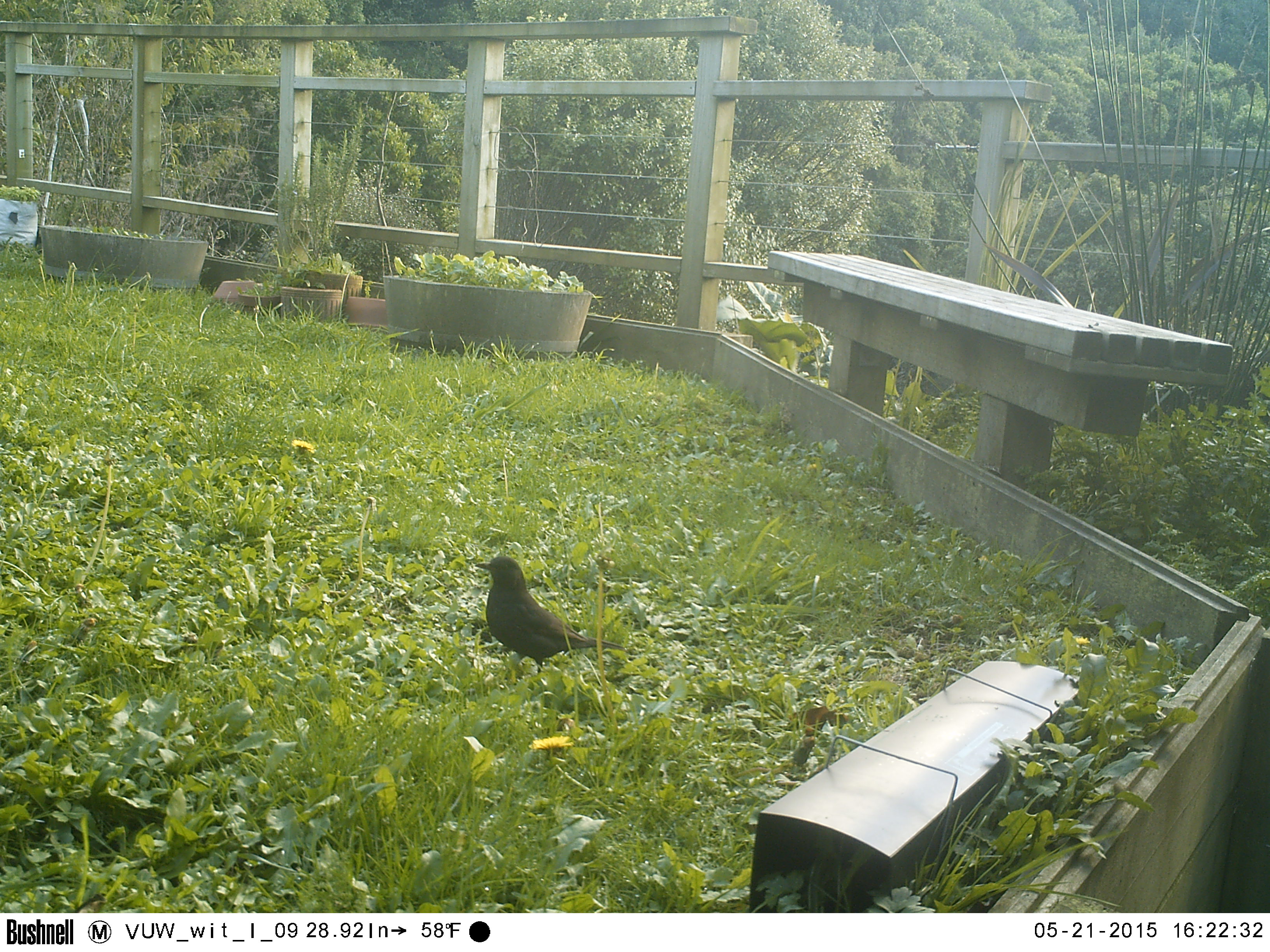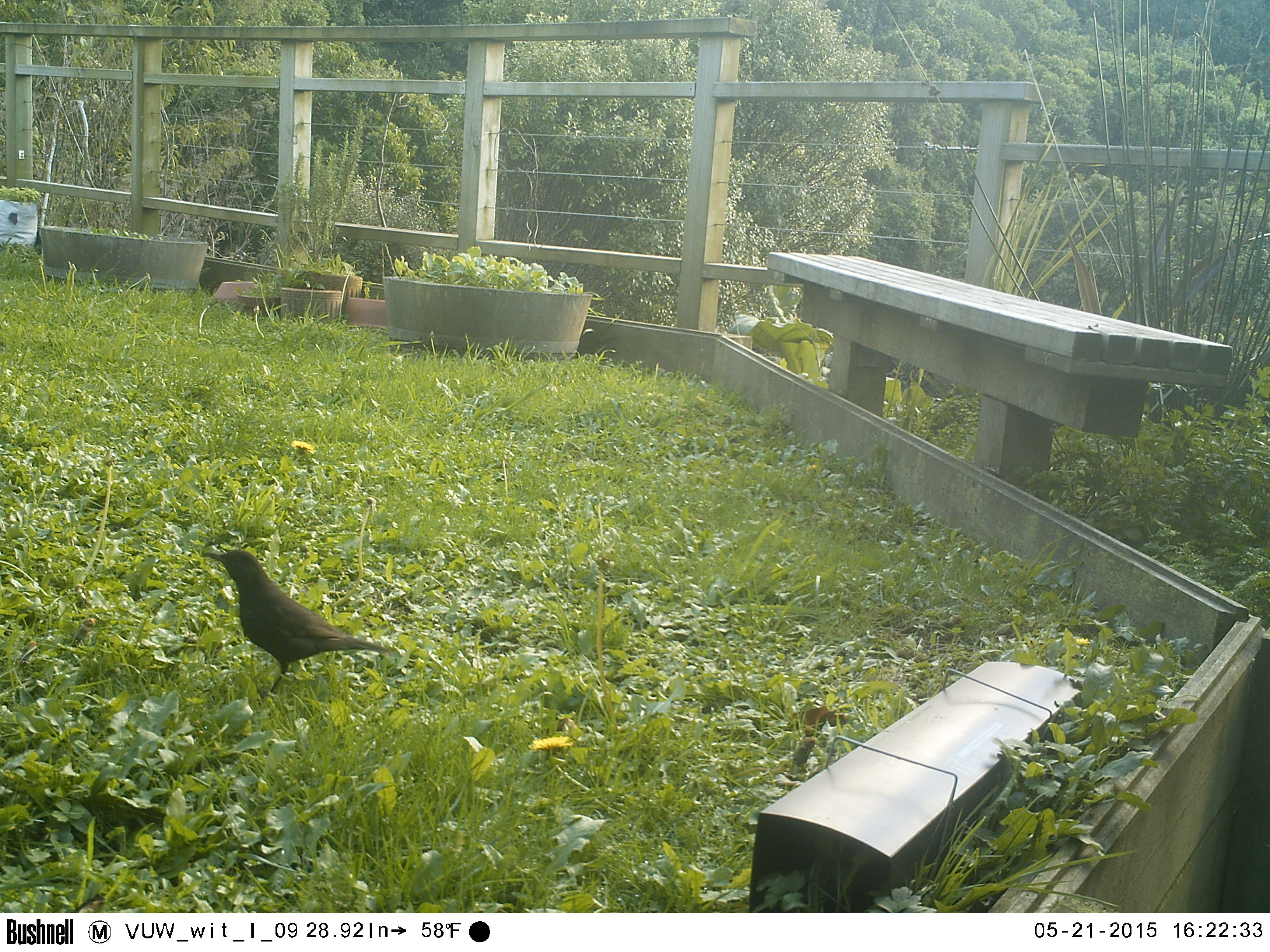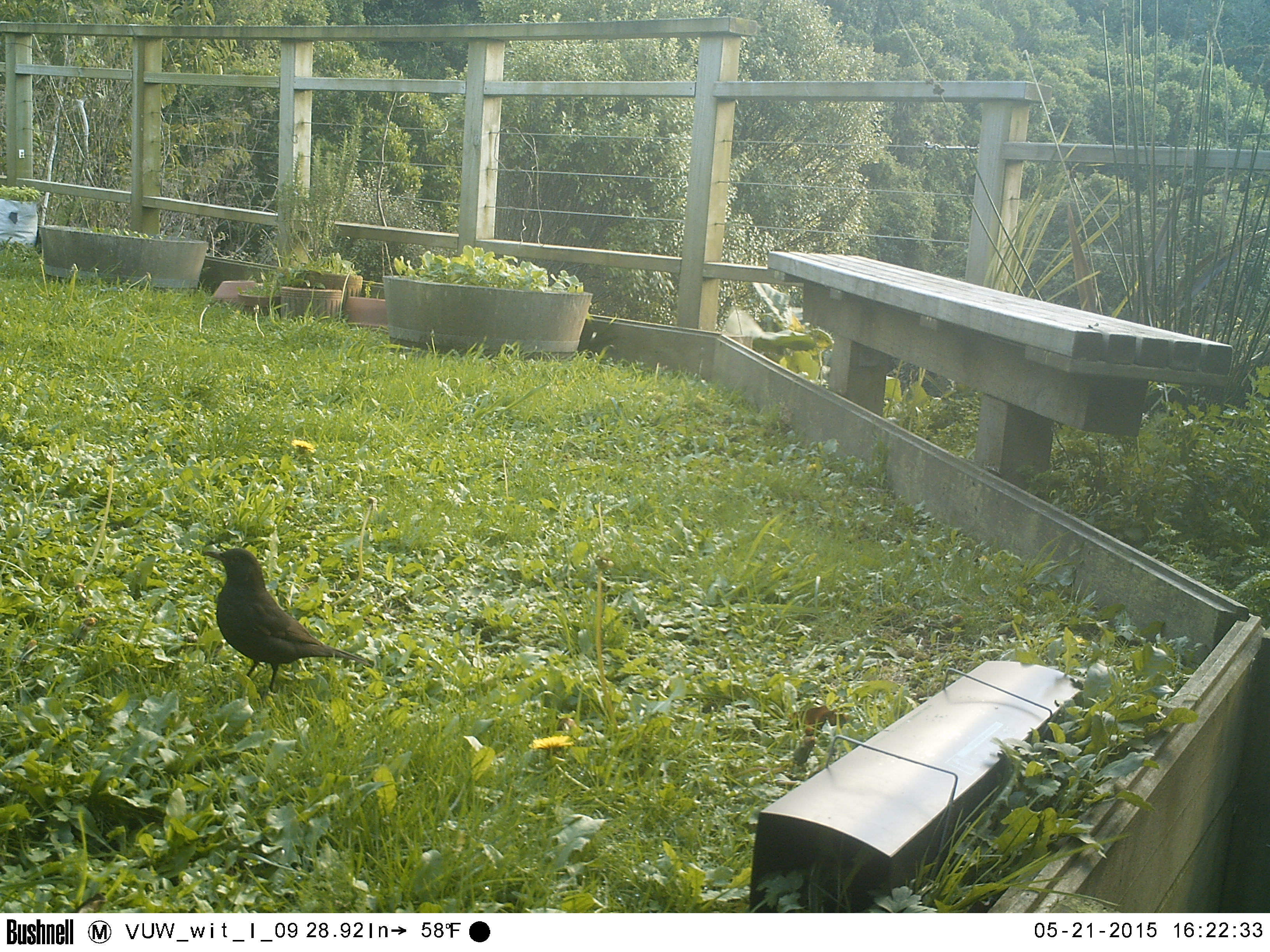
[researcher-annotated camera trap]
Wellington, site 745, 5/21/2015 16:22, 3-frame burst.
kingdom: Animalia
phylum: Chordata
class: Aves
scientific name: Aves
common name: bird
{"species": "bird (Aves)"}